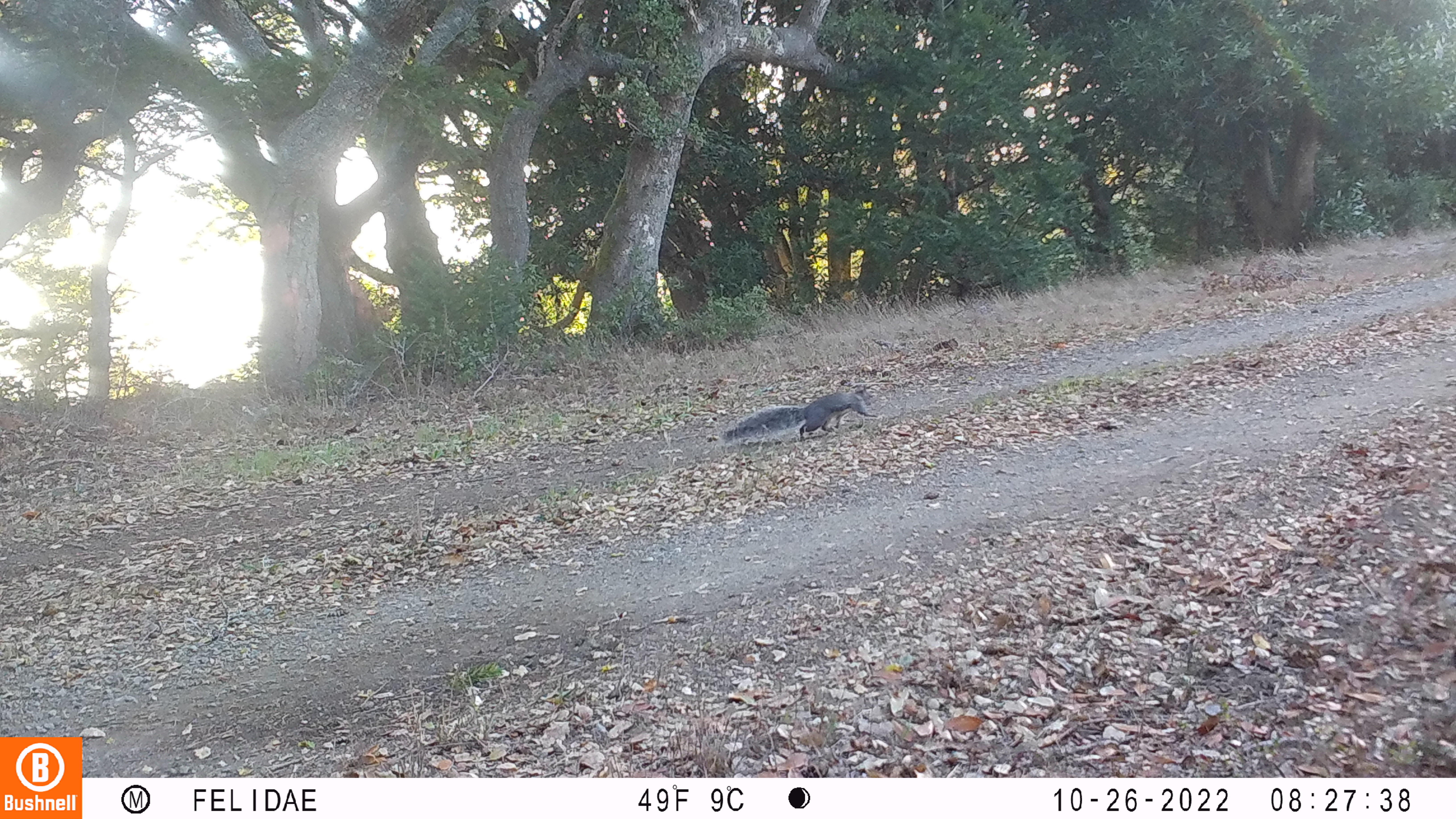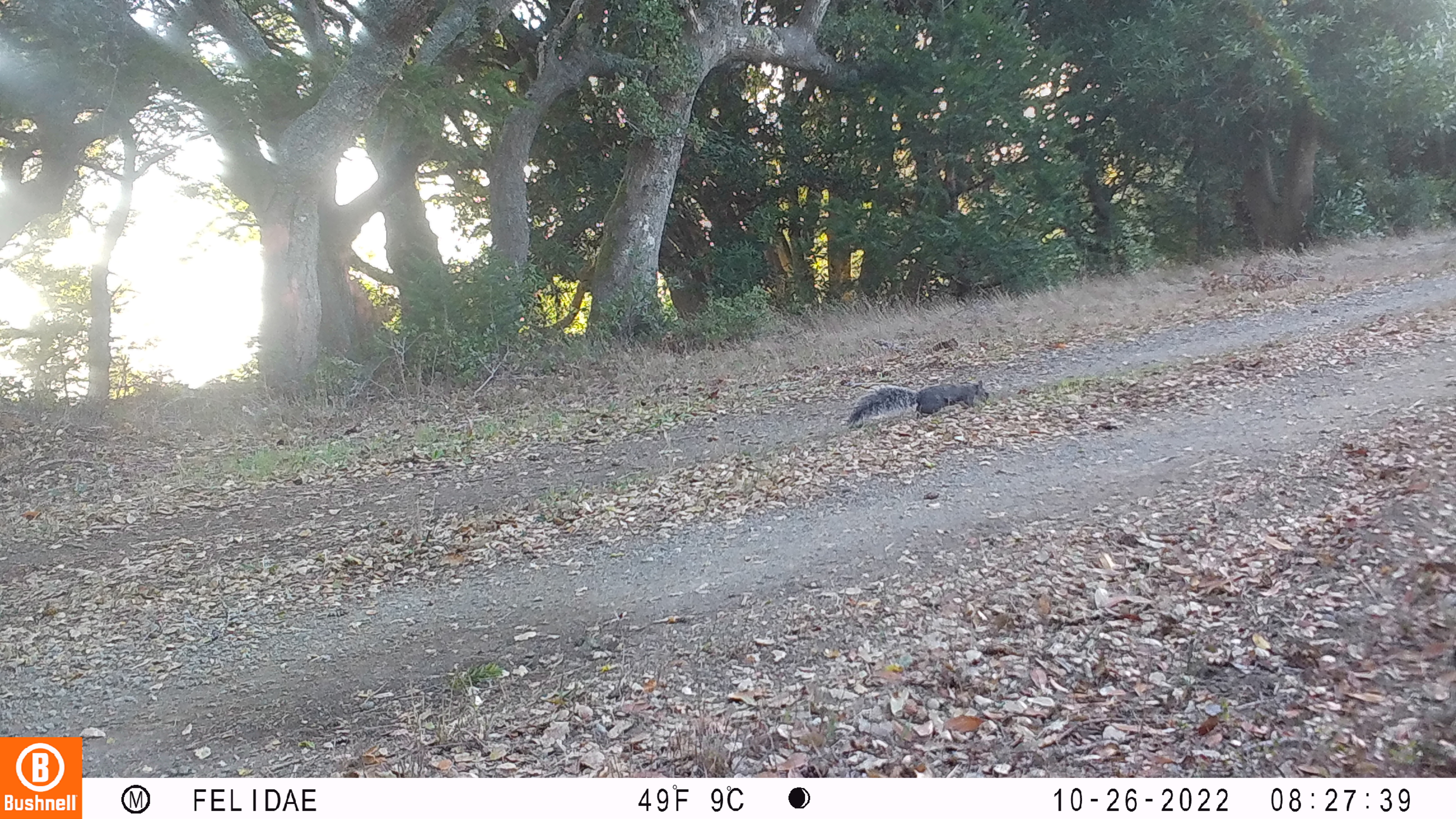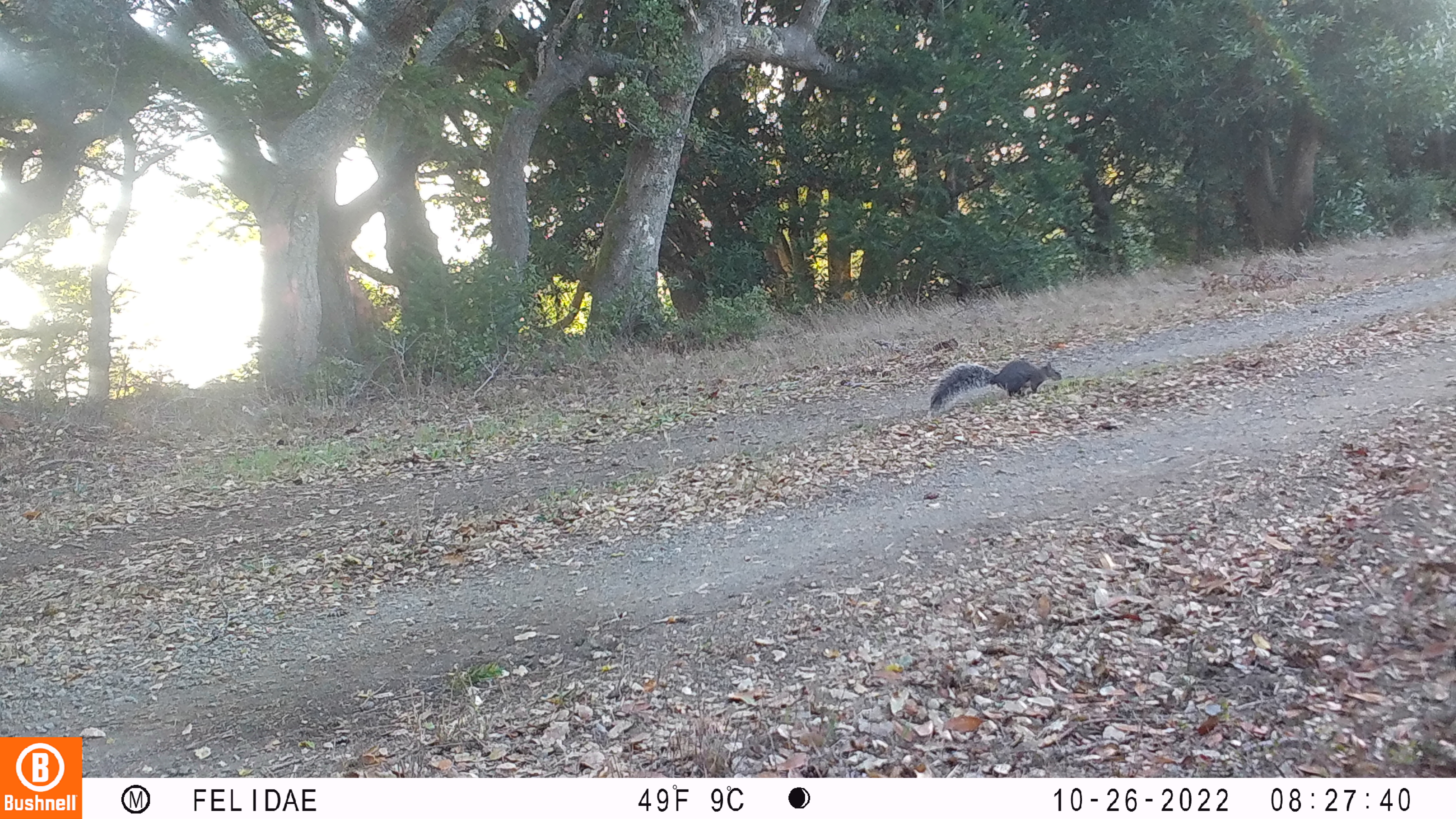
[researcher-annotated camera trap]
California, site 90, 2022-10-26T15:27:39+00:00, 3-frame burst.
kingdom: Animalia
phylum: Chordata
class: Mammalia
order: Rodentia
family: Sciuridae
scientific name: Sciuridae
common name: squirrel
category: unknown squirrel